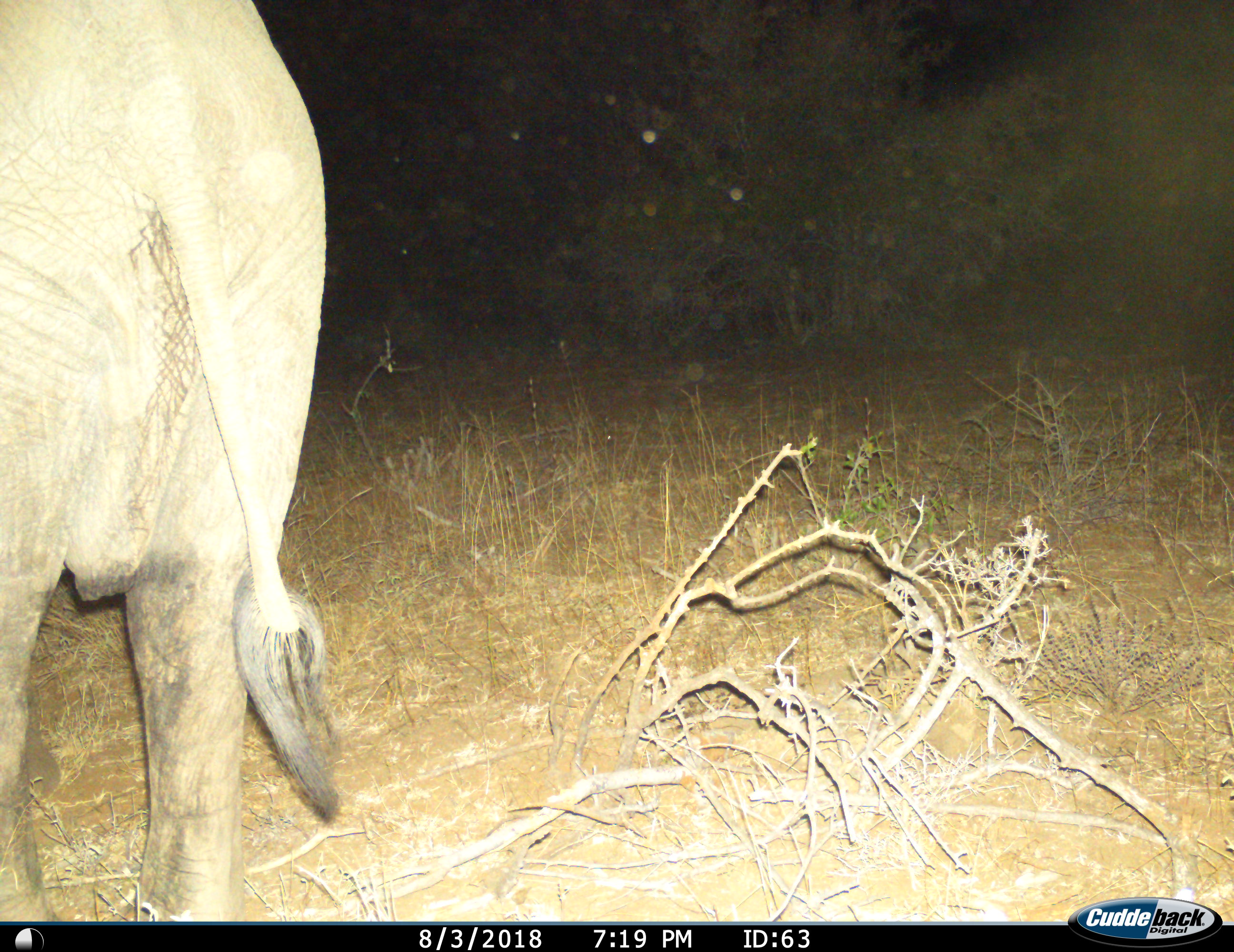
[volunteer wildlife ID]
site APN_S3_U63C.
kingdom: Animalia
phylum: Chordata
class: Mammalia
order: Proboscidea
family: Elephantidae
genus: Loxodonta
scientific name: Loxodonta africana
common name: african bush elephant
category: elephant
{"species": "elephant (african bush elephant) (Loxodonta africana)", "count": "1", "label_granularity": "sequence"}